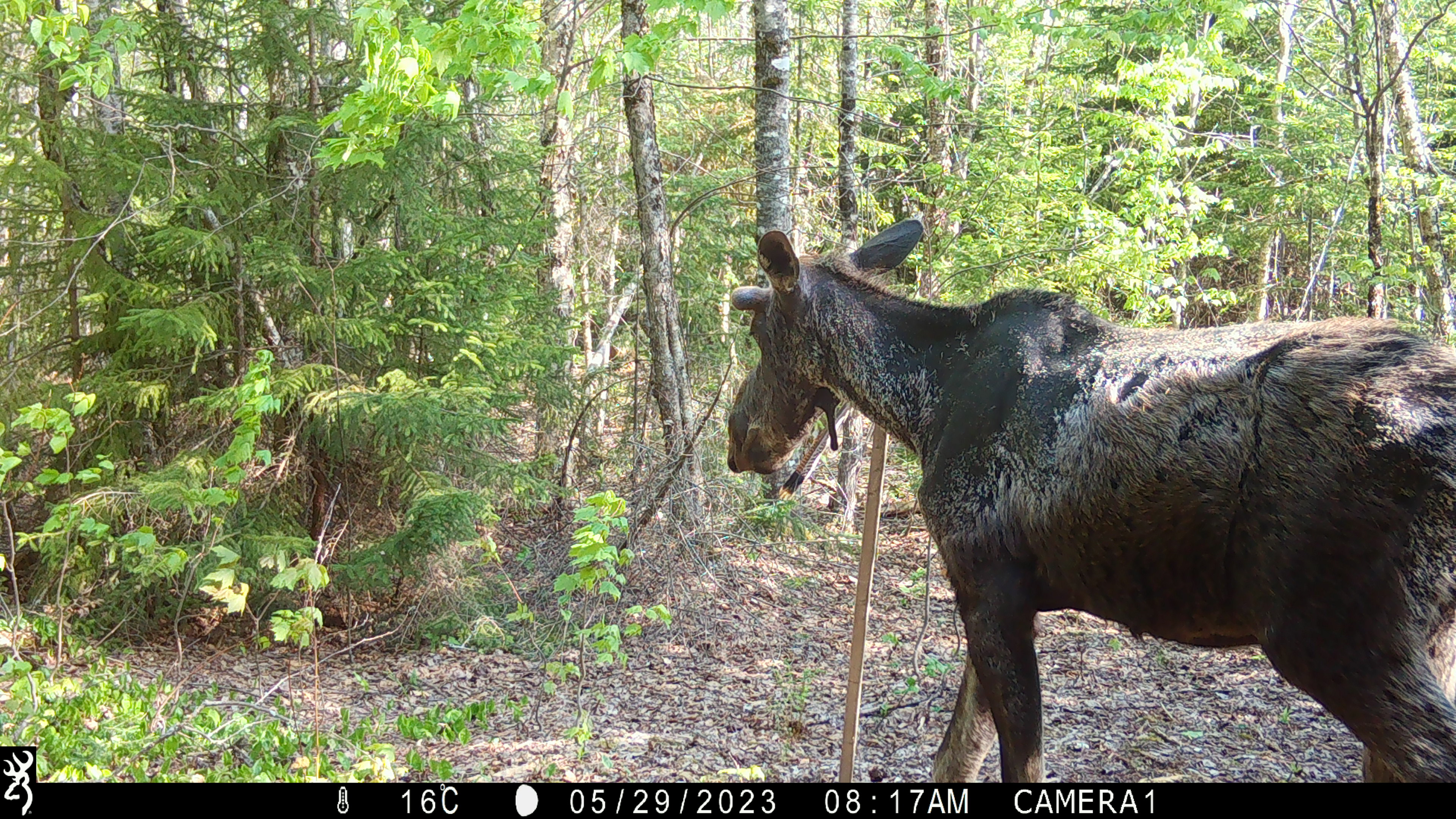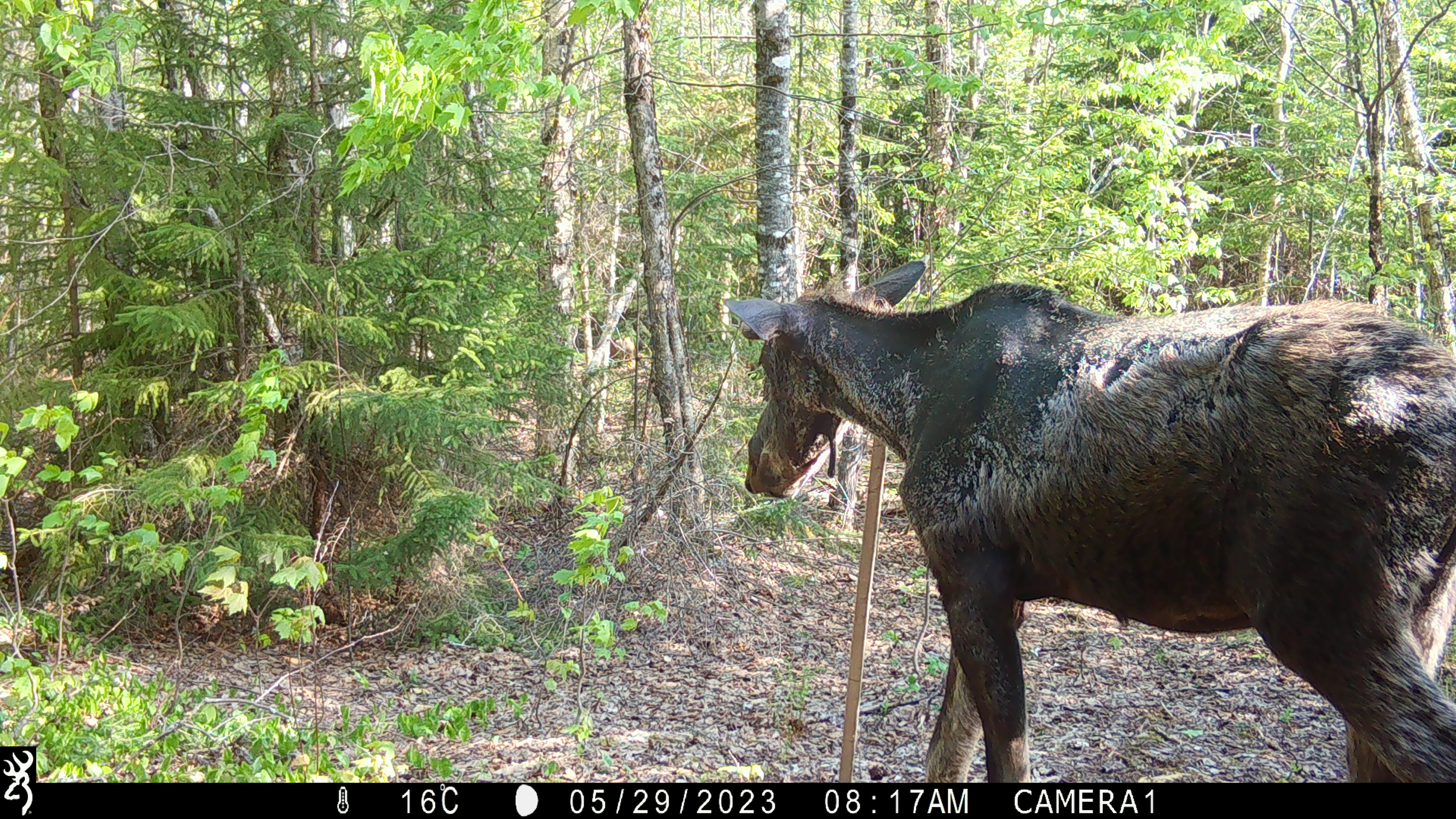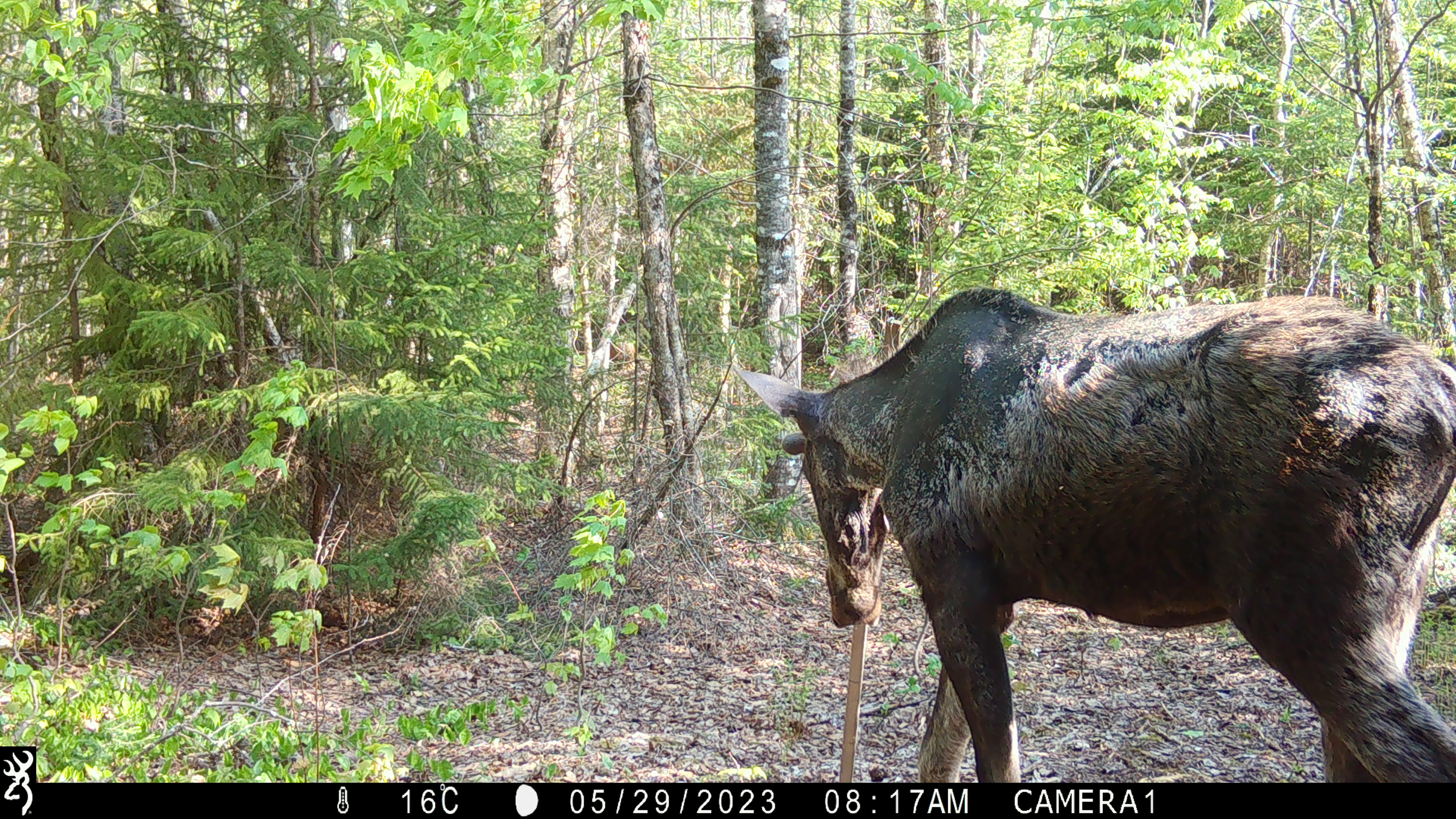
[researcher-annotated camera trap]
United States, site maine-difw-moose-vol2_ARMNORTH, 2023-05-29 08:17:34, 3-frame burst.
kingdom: Animalia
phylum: Chordata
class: Mammalia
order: Artiodactyla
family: Cervidae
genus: Alces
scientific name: Alces alces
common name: moose